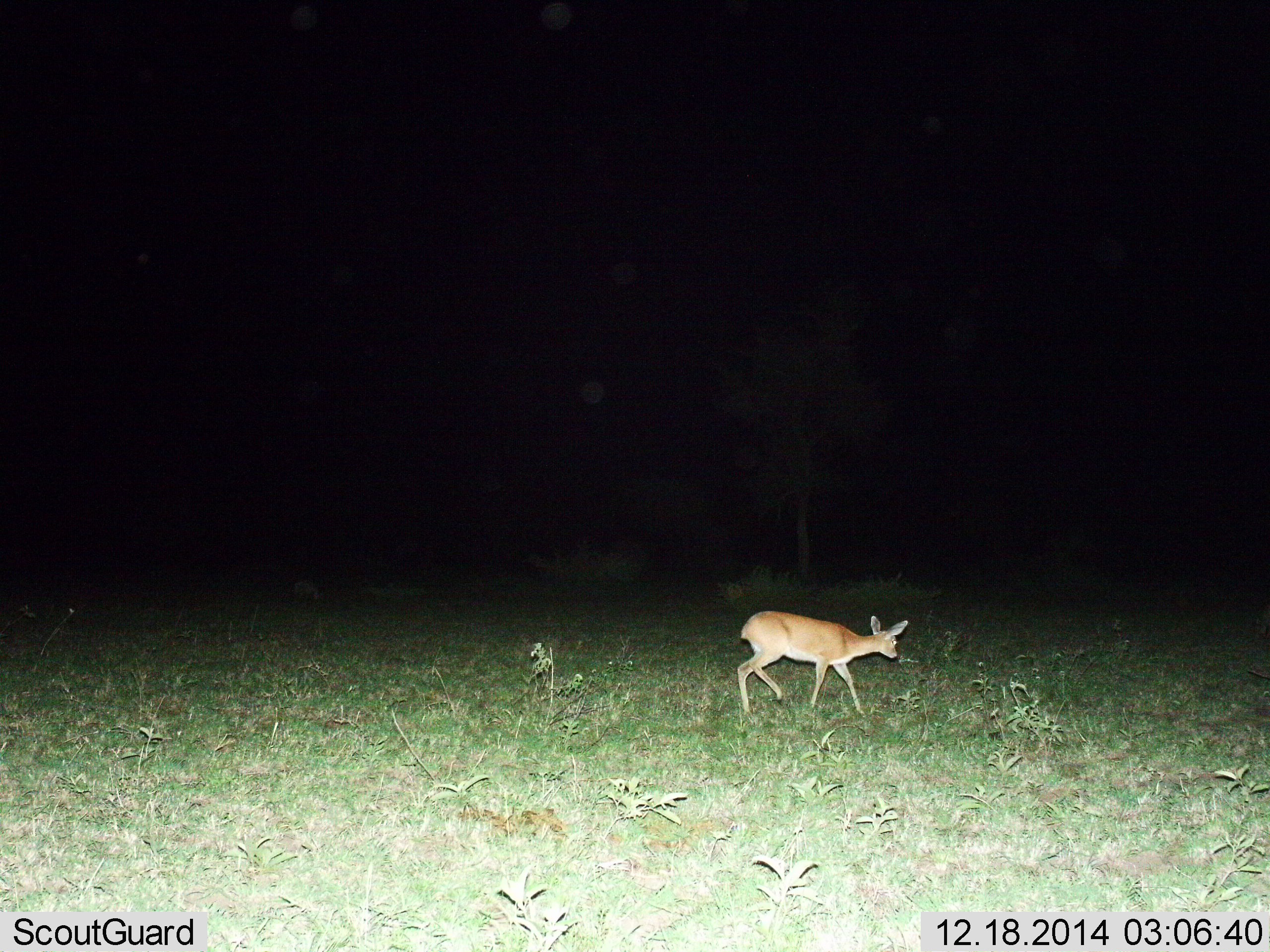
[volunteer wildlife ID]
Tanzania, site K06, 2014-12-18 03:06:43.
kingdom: Animalia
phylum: Chordata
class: Mammalia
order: Artiodactyla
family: Bovidae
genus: Madoqua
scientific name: Madoqua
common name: dikdik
Dikdik (Madoqua), count 1. Behavior (volunteer vote fractions): standing 25%, resting 12%, moving 62%, interacting 0%. Young present (vote fraction): 0%. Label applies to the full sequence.